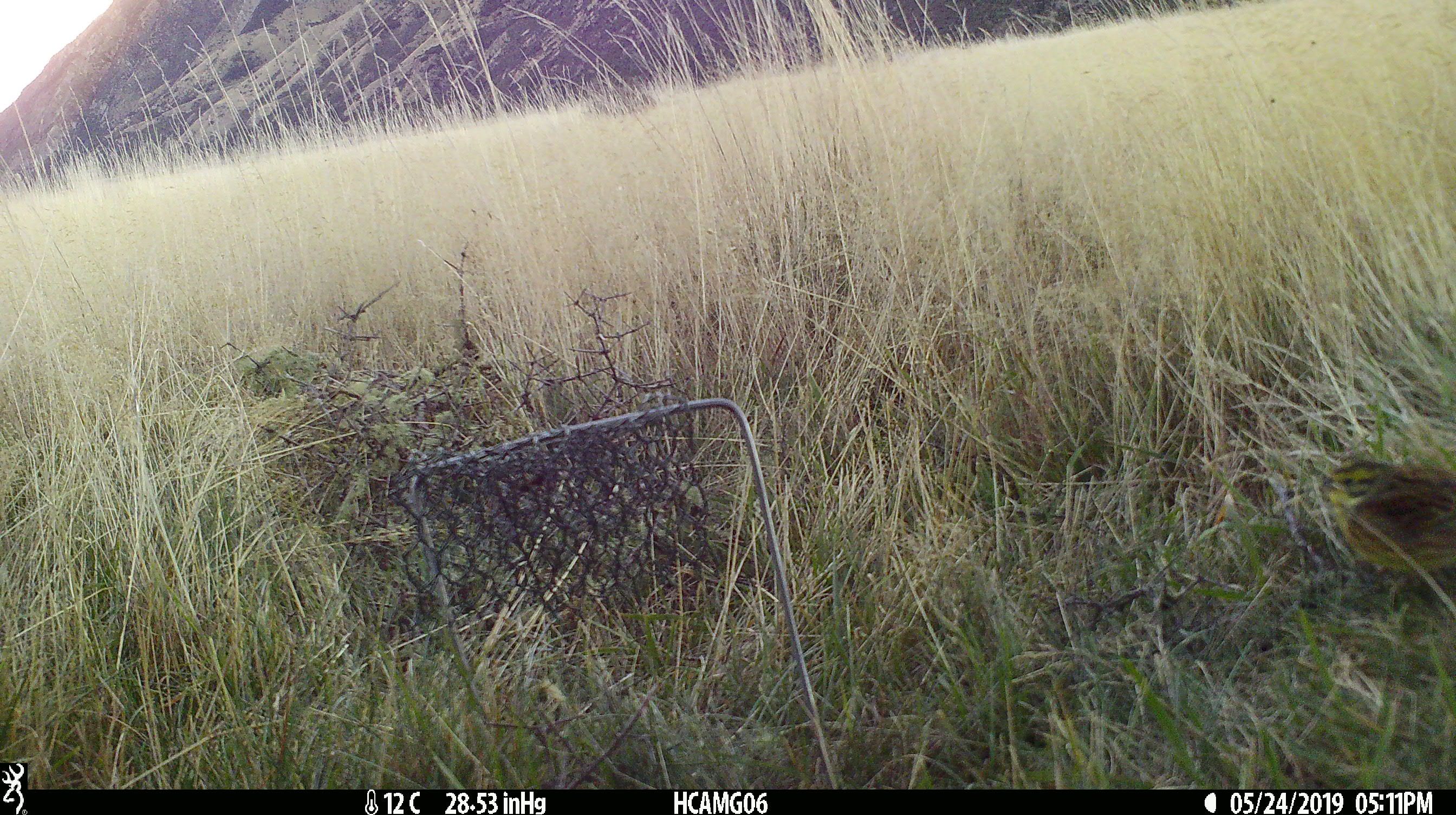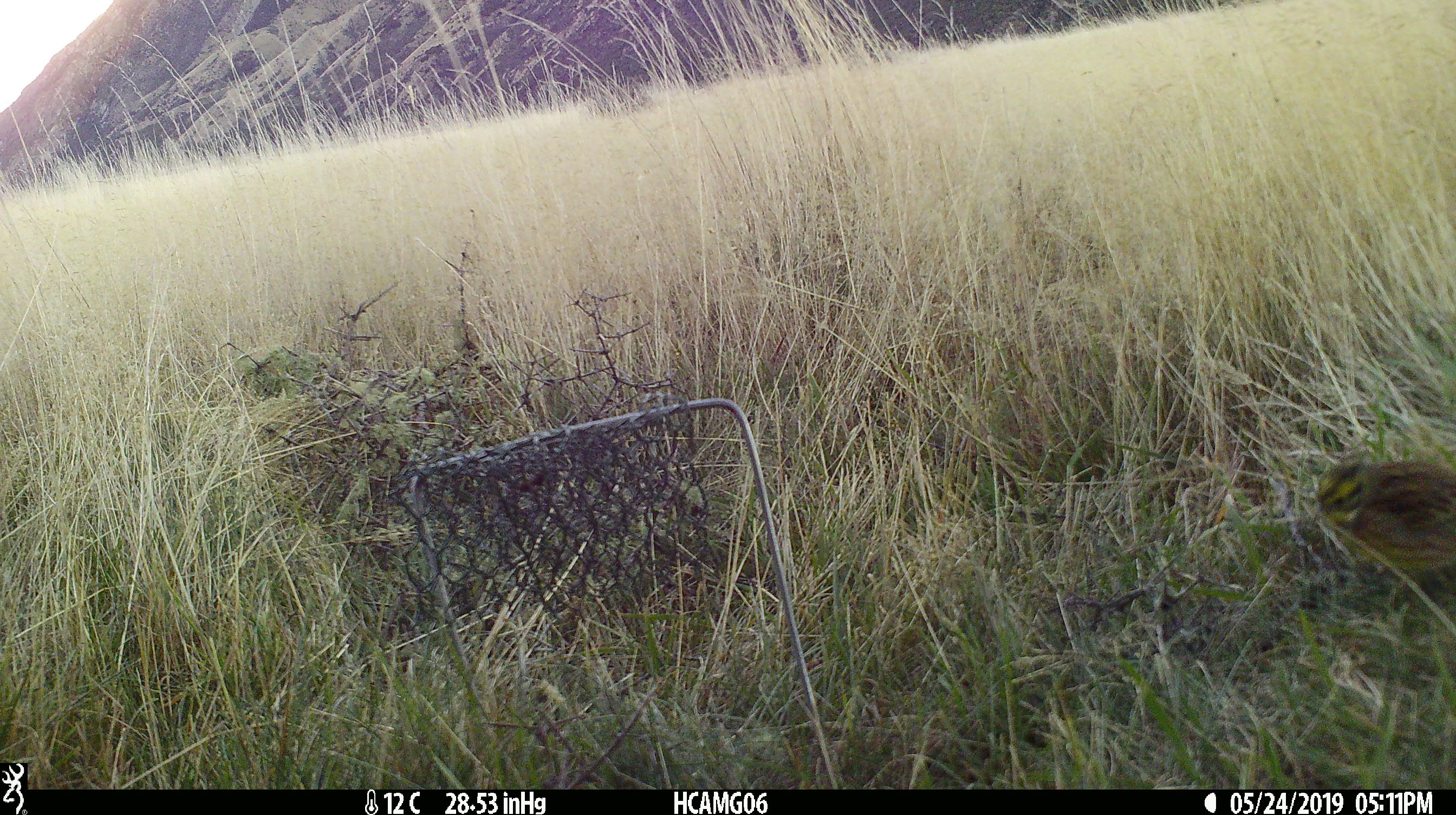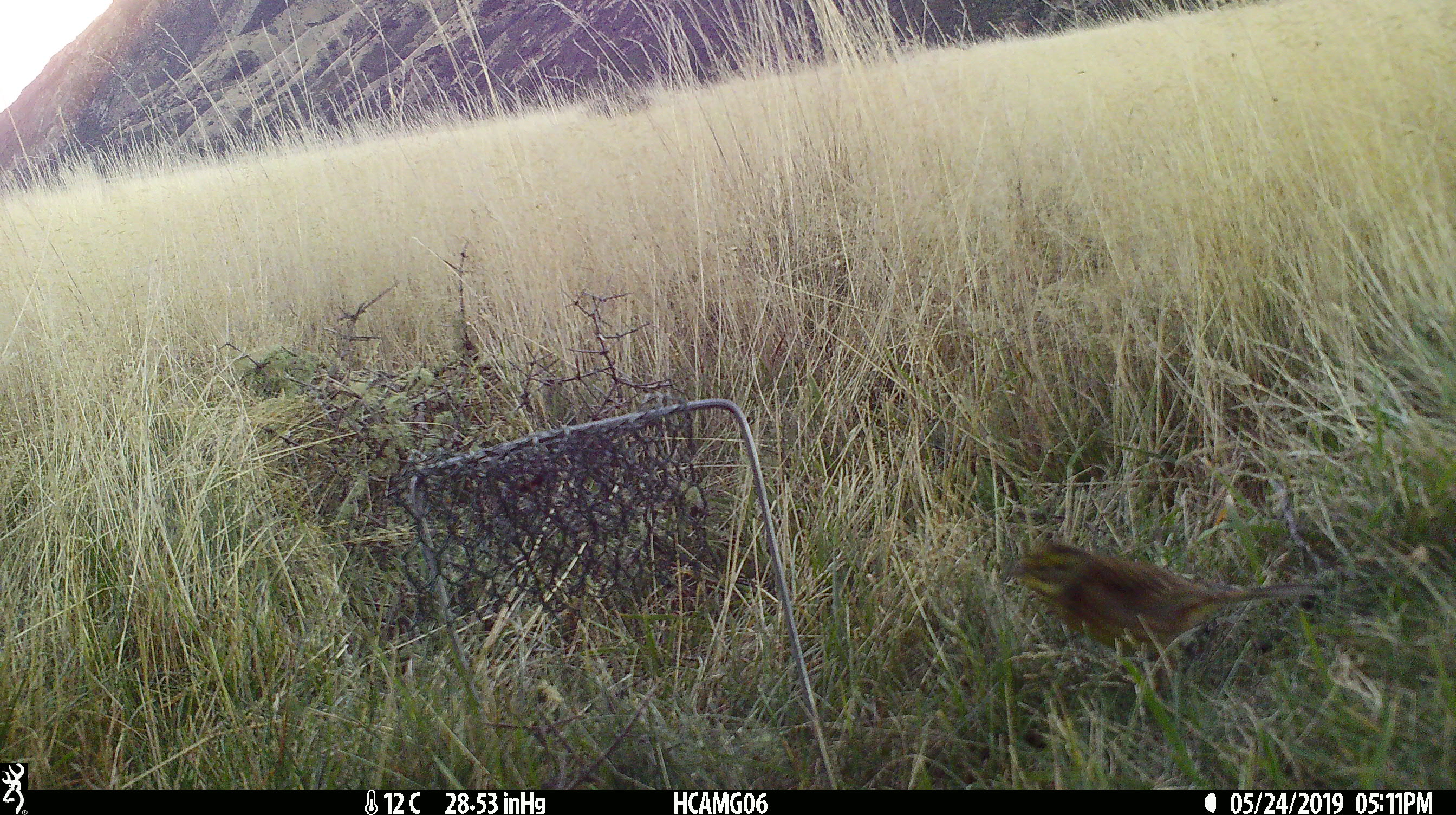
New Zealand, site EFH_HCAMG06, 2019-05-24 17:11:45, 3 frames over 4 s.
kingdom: Animalia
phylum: Chordata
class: Aves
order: Passeriformes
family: Emberizidae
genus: Emberiza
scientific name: Emberiza citrinella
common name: yellowhammer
Yellowhammer (Emberiza citrinella).